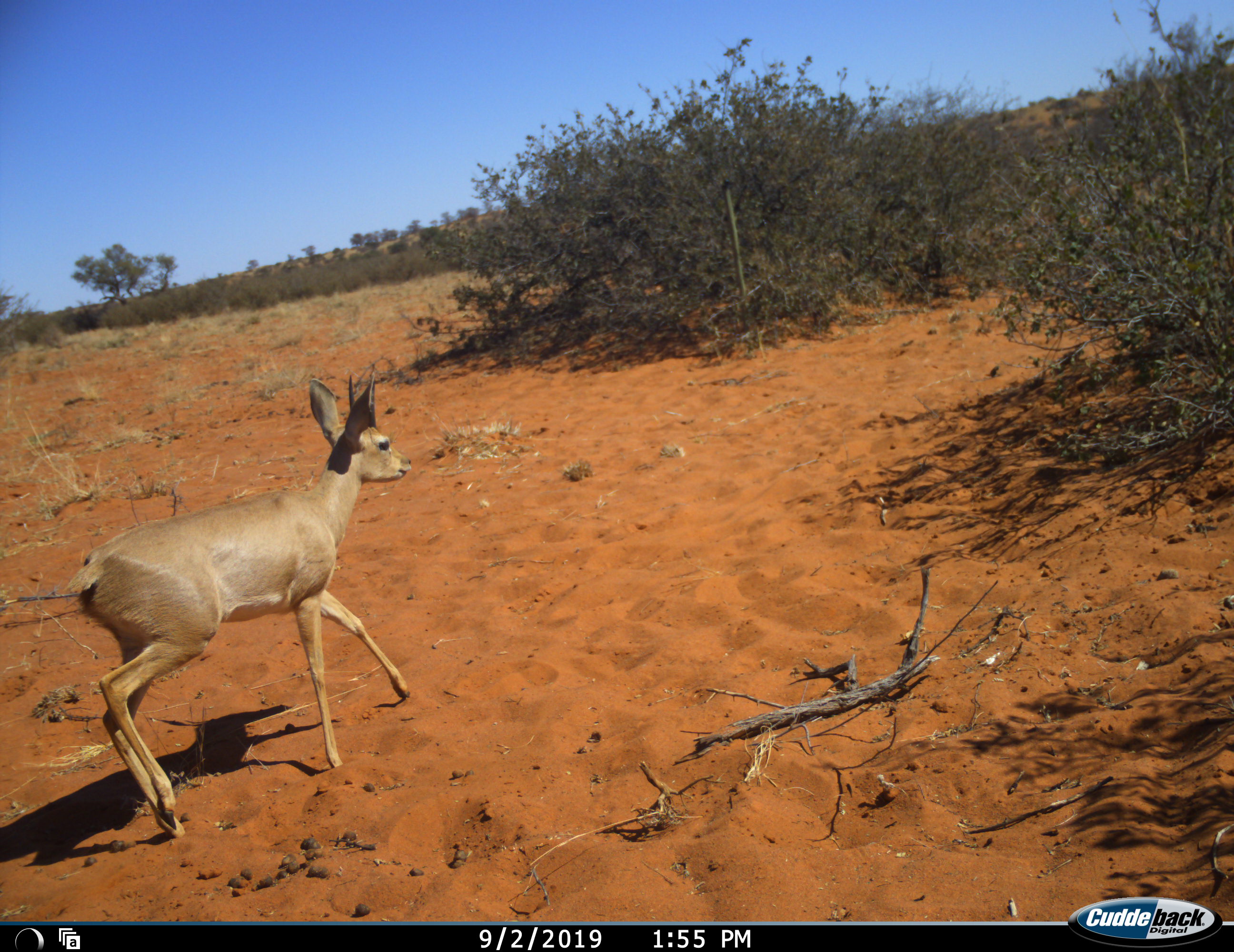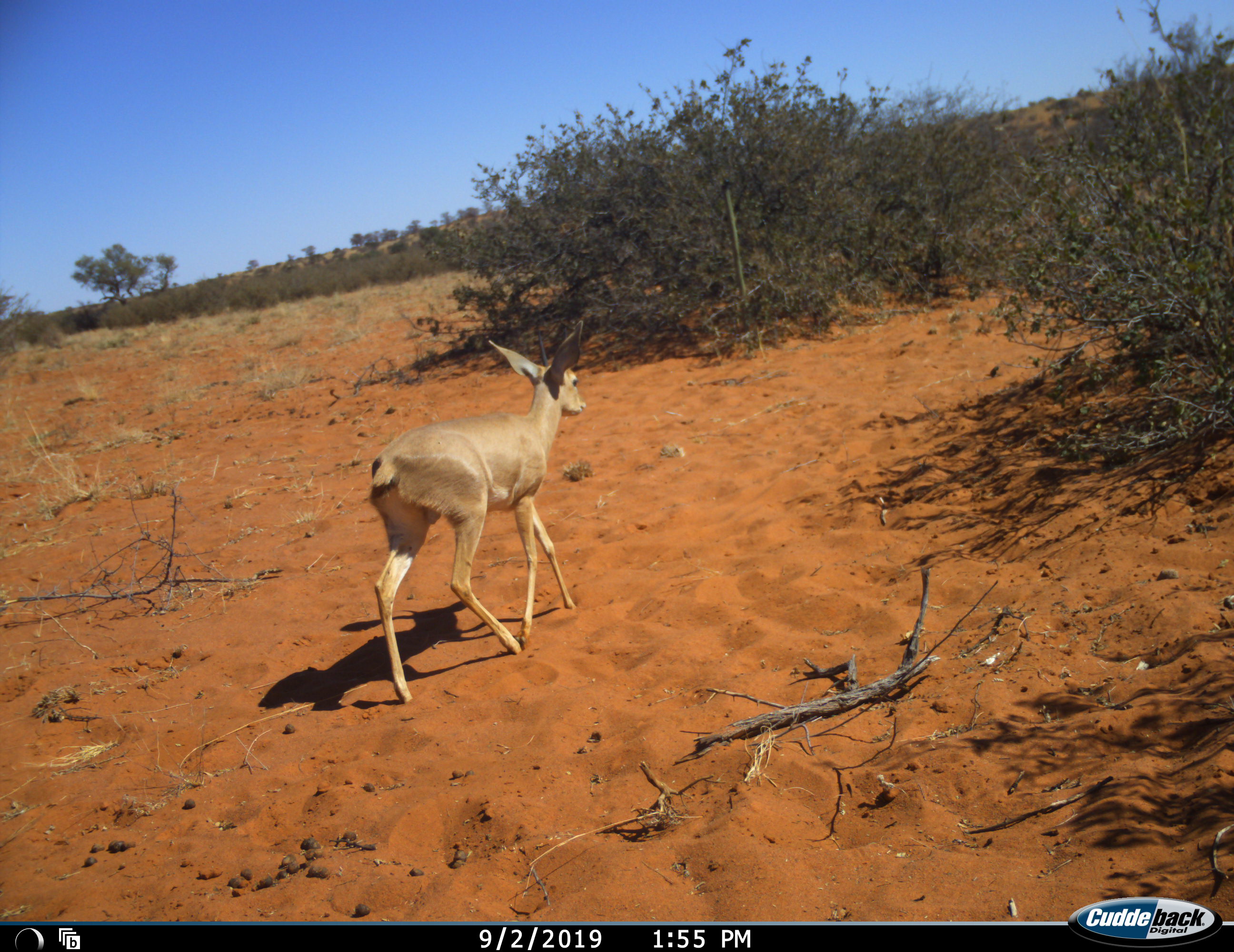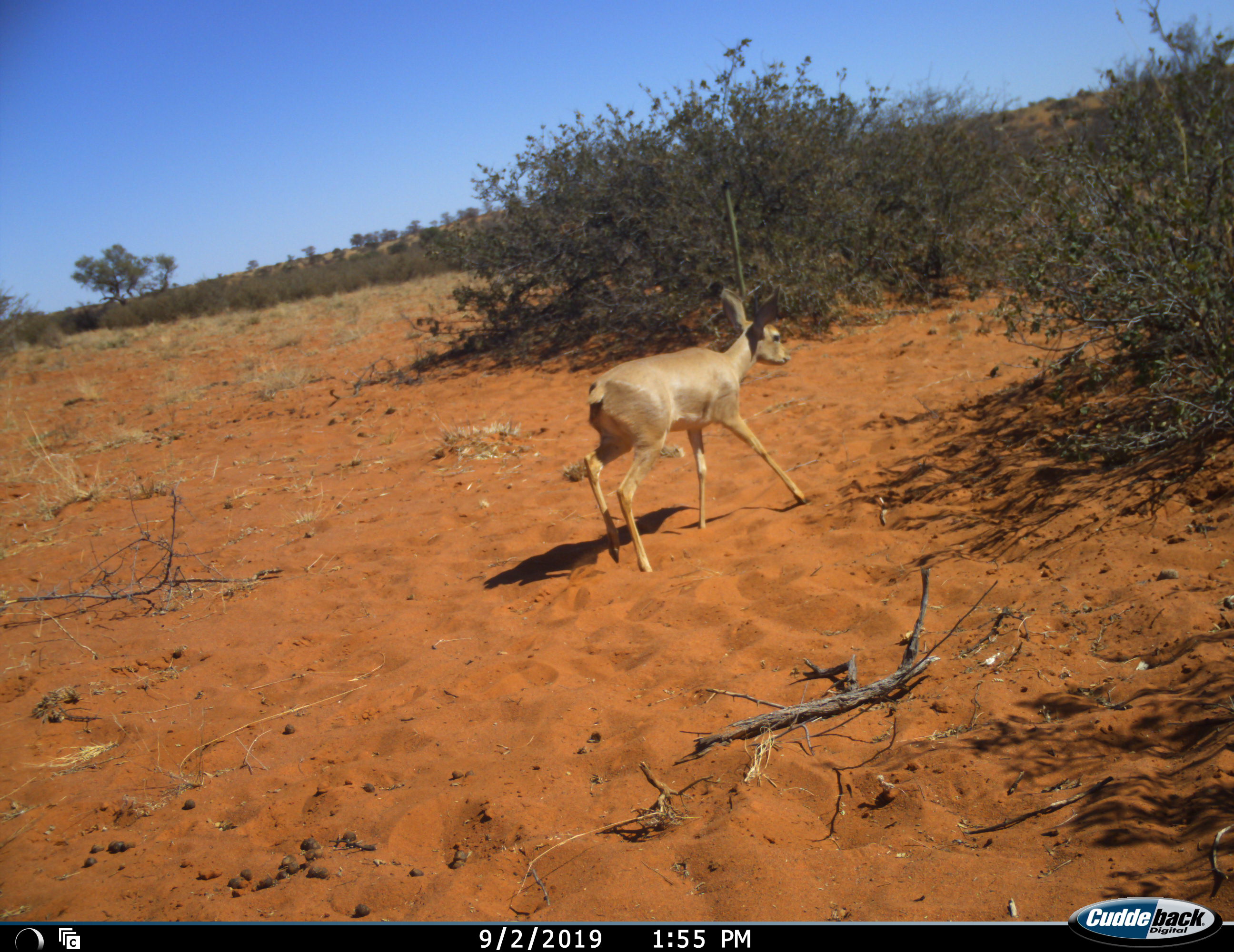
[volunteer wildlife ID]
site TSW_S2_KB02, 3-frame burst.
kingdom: Animalia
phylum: Chordata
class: Mammalia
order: Artiodactyla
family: Bovidae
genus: Raphicerus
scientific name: Raphicerus campestris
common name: steenbok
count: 1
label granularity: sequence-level